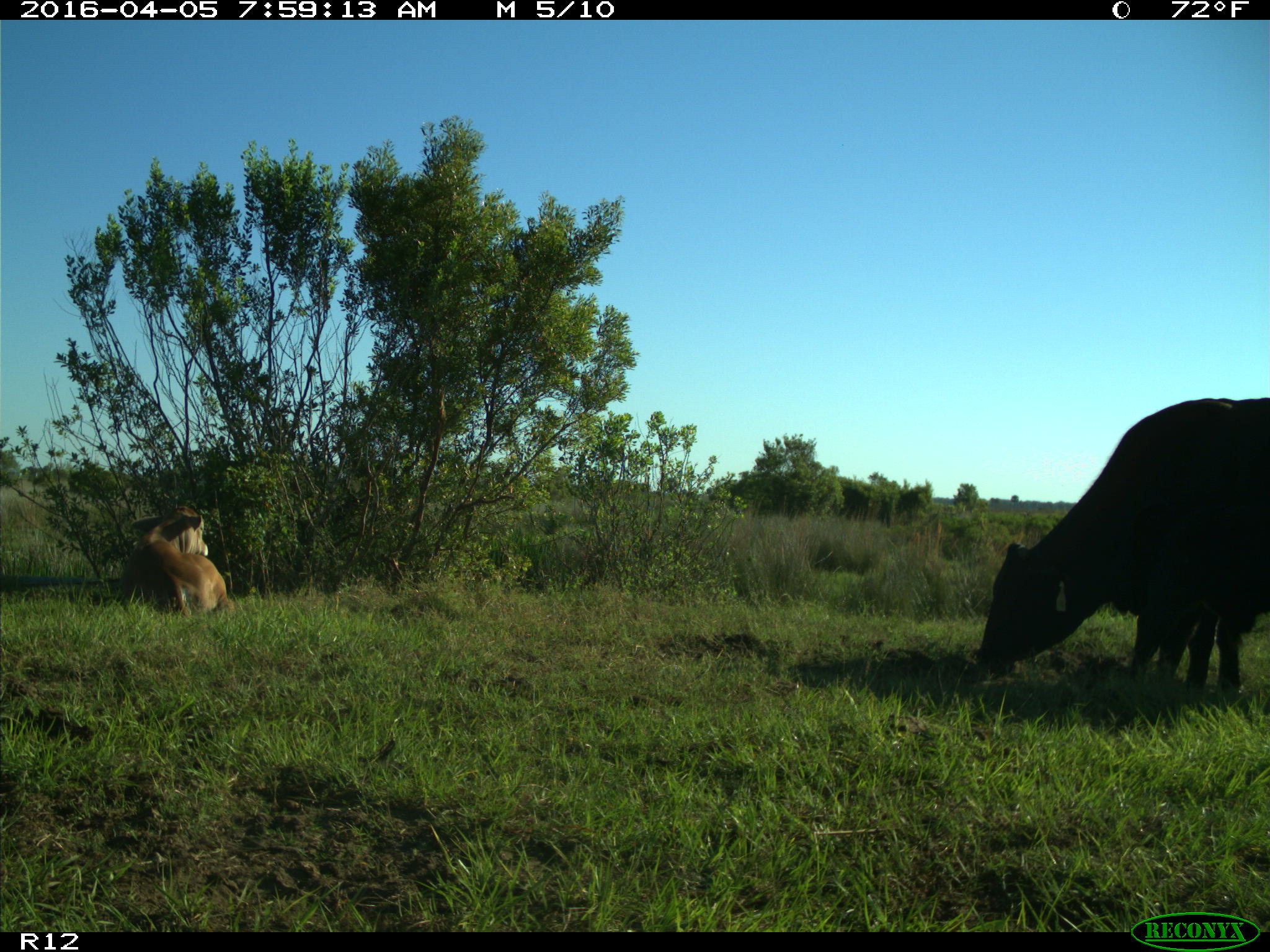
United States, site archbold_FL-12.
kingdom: Animalia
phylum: Chordata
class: Mammalia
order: Artiodactyla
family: Bovidae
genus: Bos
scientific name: Bos taurus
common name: domestic cow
Bos taurus (domestic cow).